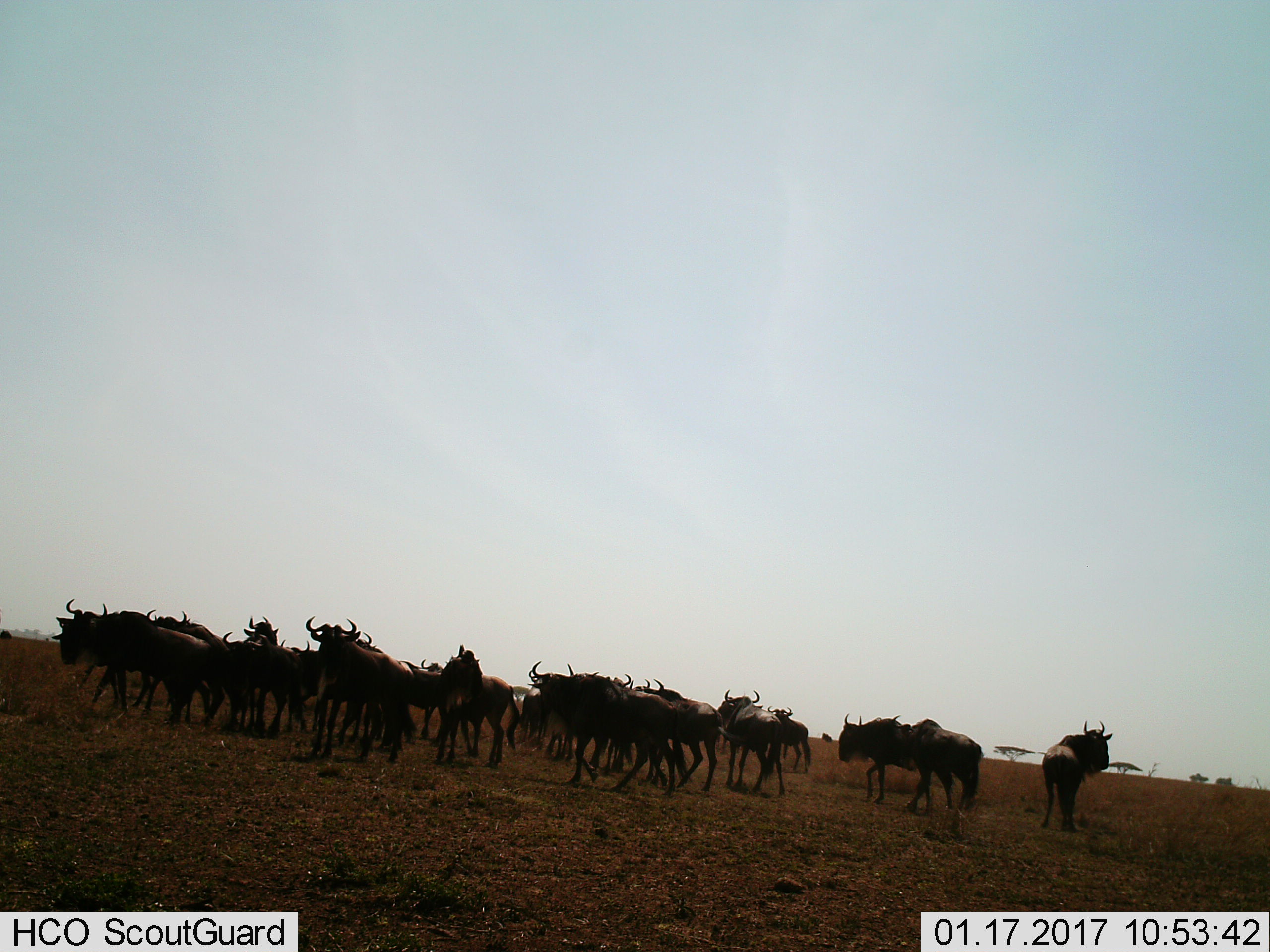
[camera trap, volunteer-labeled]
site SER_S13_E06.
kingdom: Animalia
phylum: Chordata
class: Mammalia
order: Artiodactyla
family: Bovidae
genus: Connochaetes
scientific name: Connochaetes taurinus taurinus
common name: blue wildebeest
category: wildebeestblue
Wildebeestblue (blue wildebeest) (Connochaetes taurinus taurinus), count 11-50. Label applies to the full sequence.